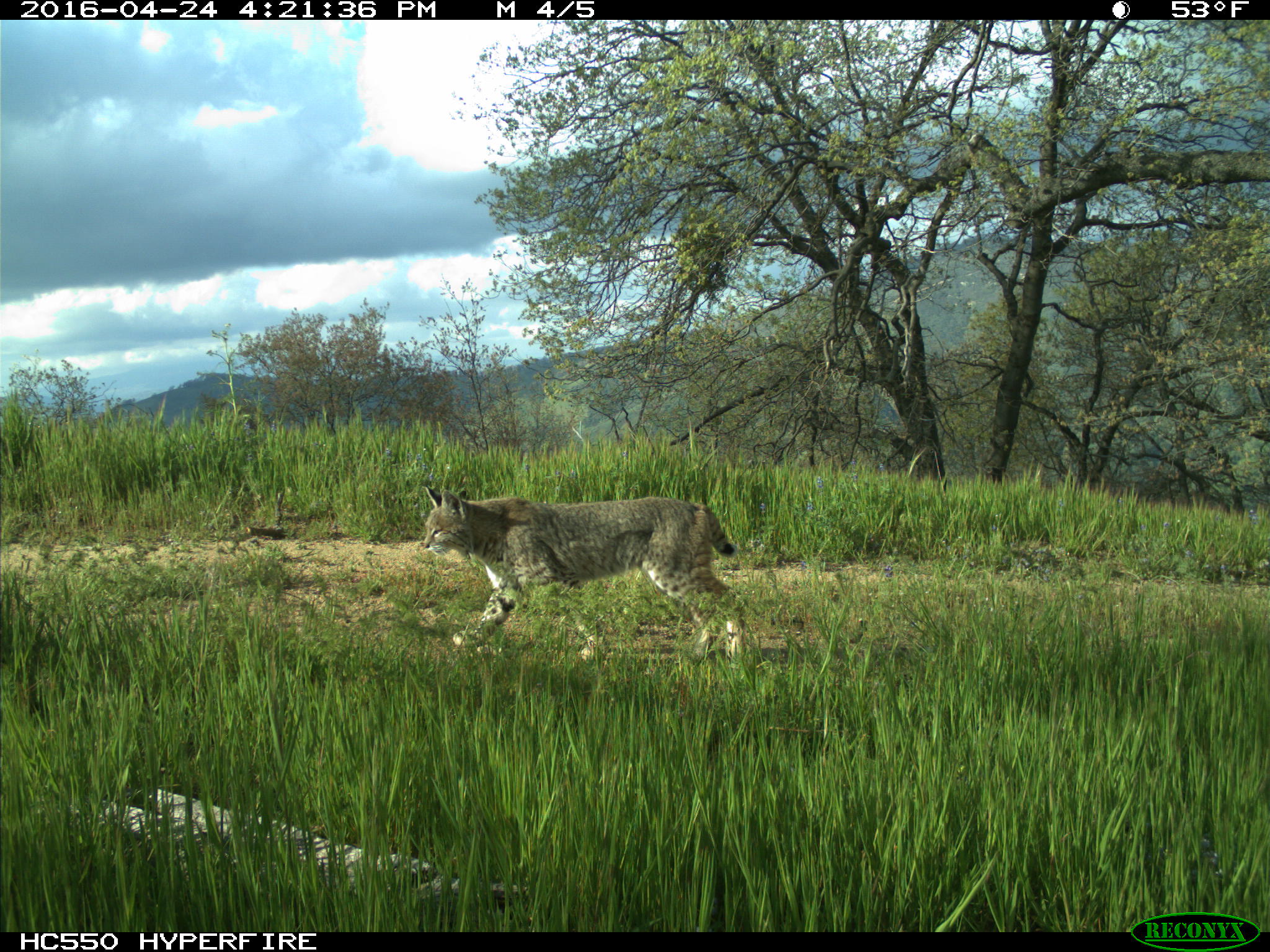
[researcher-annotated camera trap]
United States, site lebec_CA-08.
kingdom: Animalia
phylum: Chordata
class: Mammalia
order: Carnivora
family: Felidae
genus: Lynx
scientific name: Lynx rufus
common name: bobcat